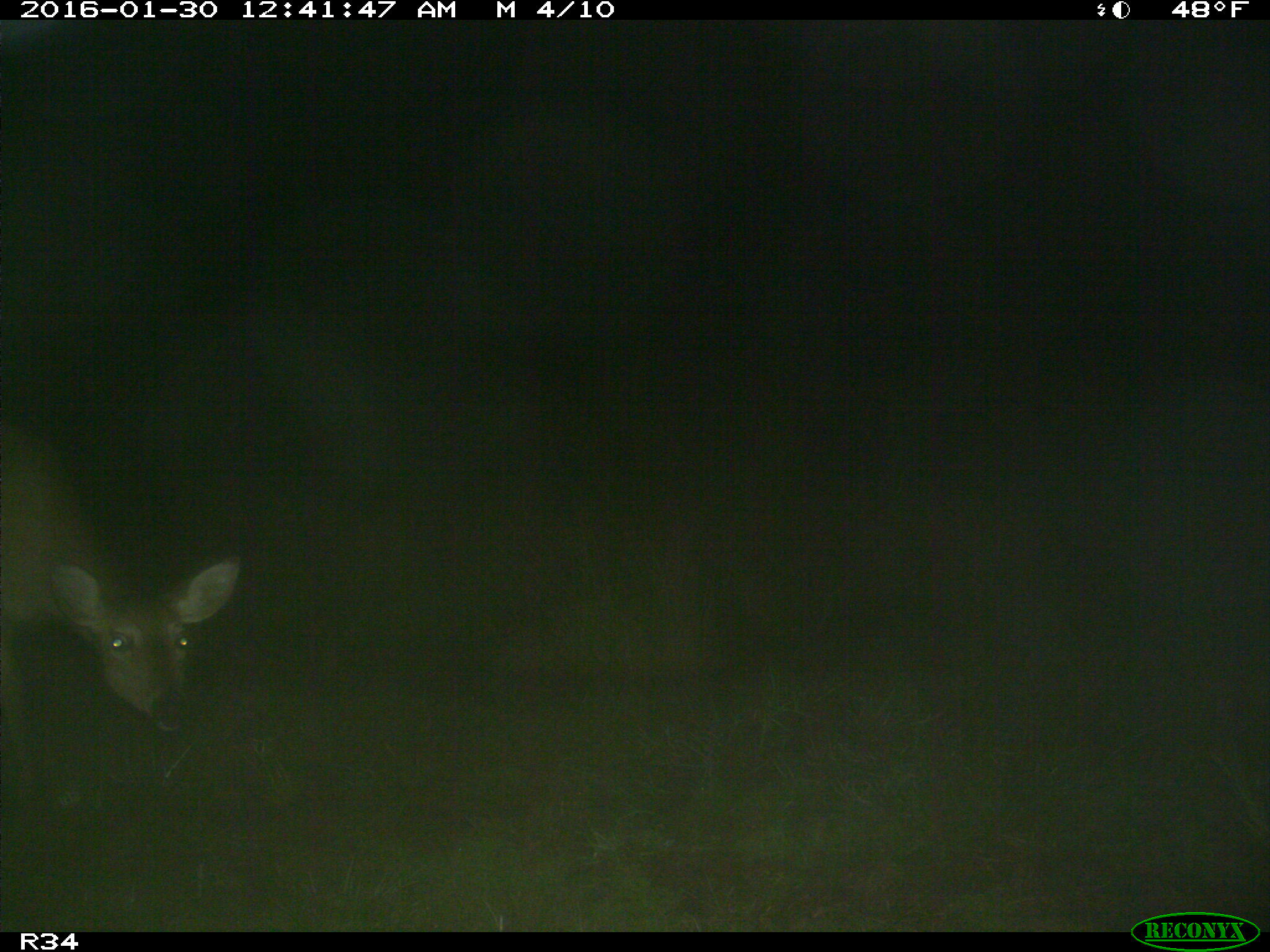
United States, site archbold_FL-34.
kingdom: Animalia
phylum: Chordata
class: Mammalia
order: Artiodactyla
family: Cervidae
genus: Odocoileus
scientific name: Odocoileus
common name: deer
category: unidentified deer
Unidentified deer (deer) (Odocoileus).